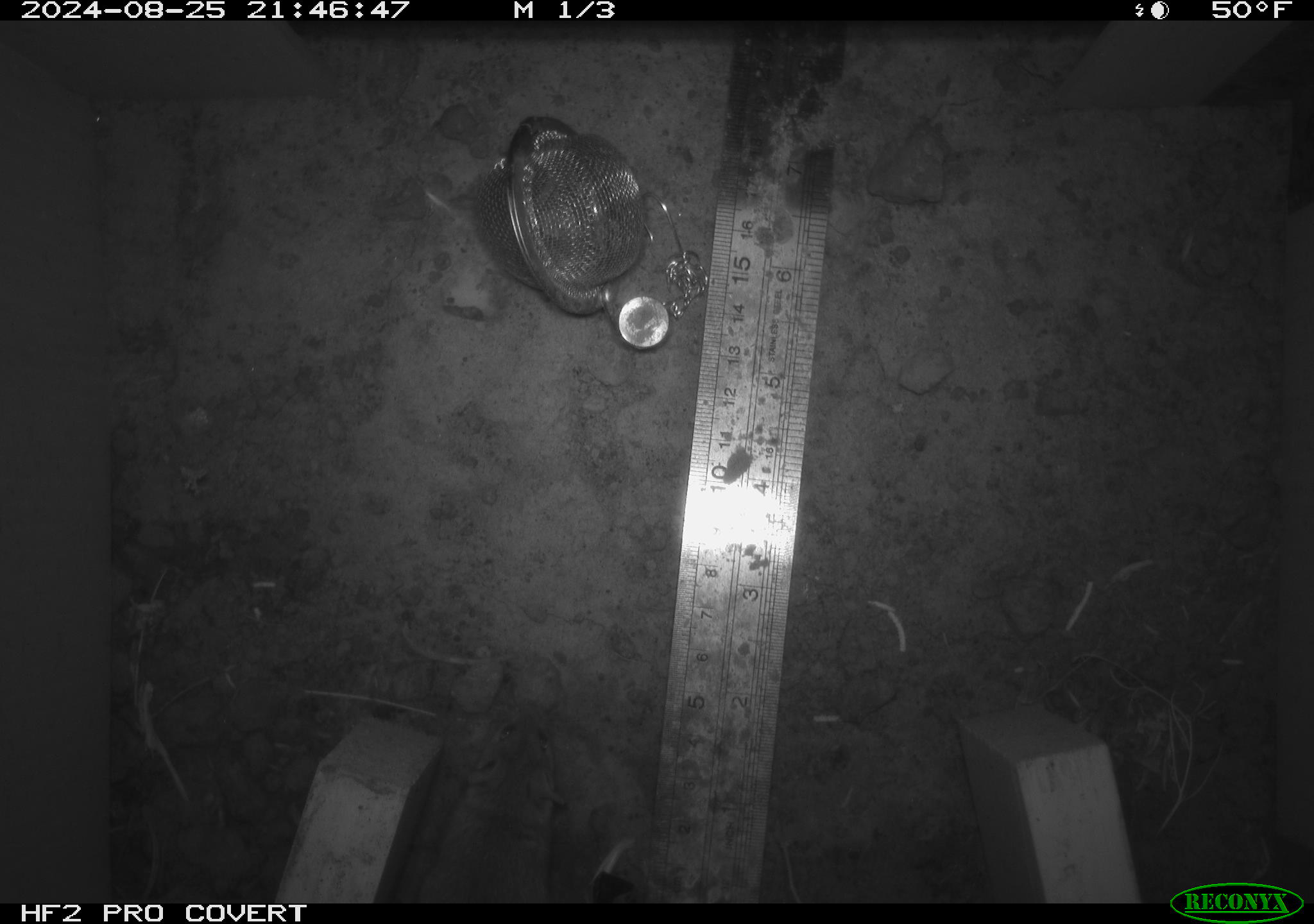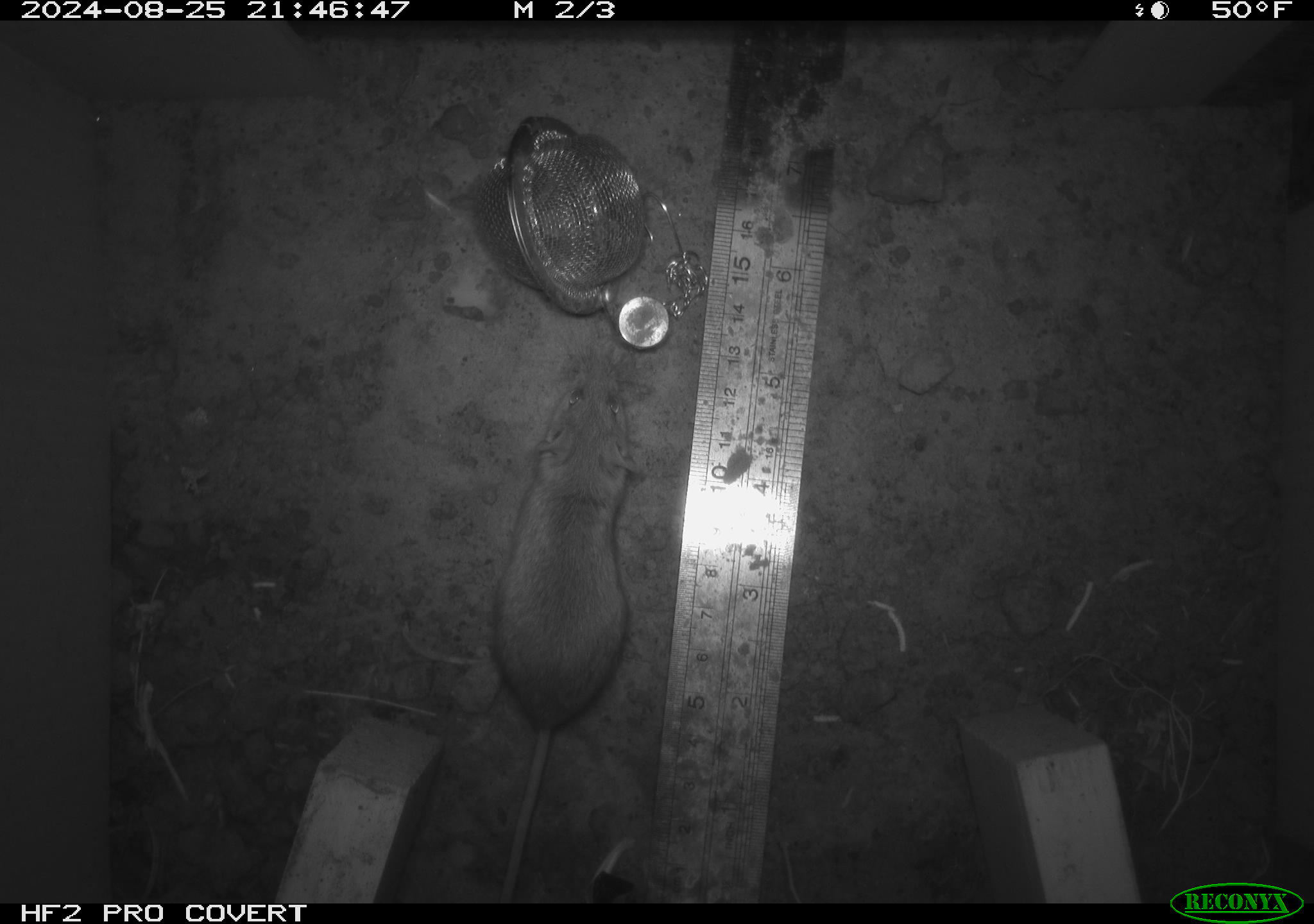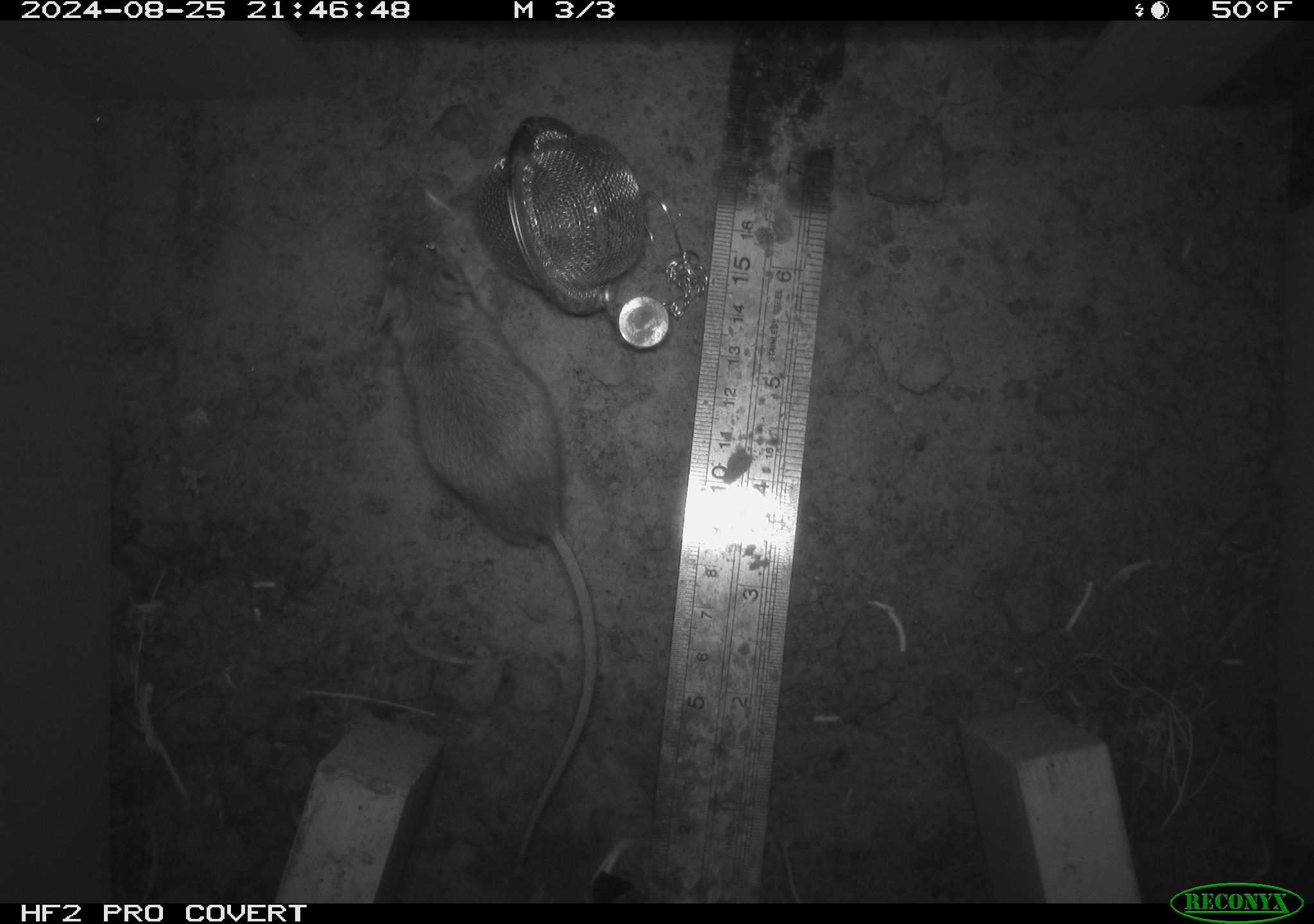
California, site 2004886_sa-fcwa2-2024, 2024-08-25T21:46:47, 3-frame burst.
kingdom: Animalia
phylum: Chordata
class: Mammalia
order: Rodentia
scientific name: Rodentia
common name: mouse species